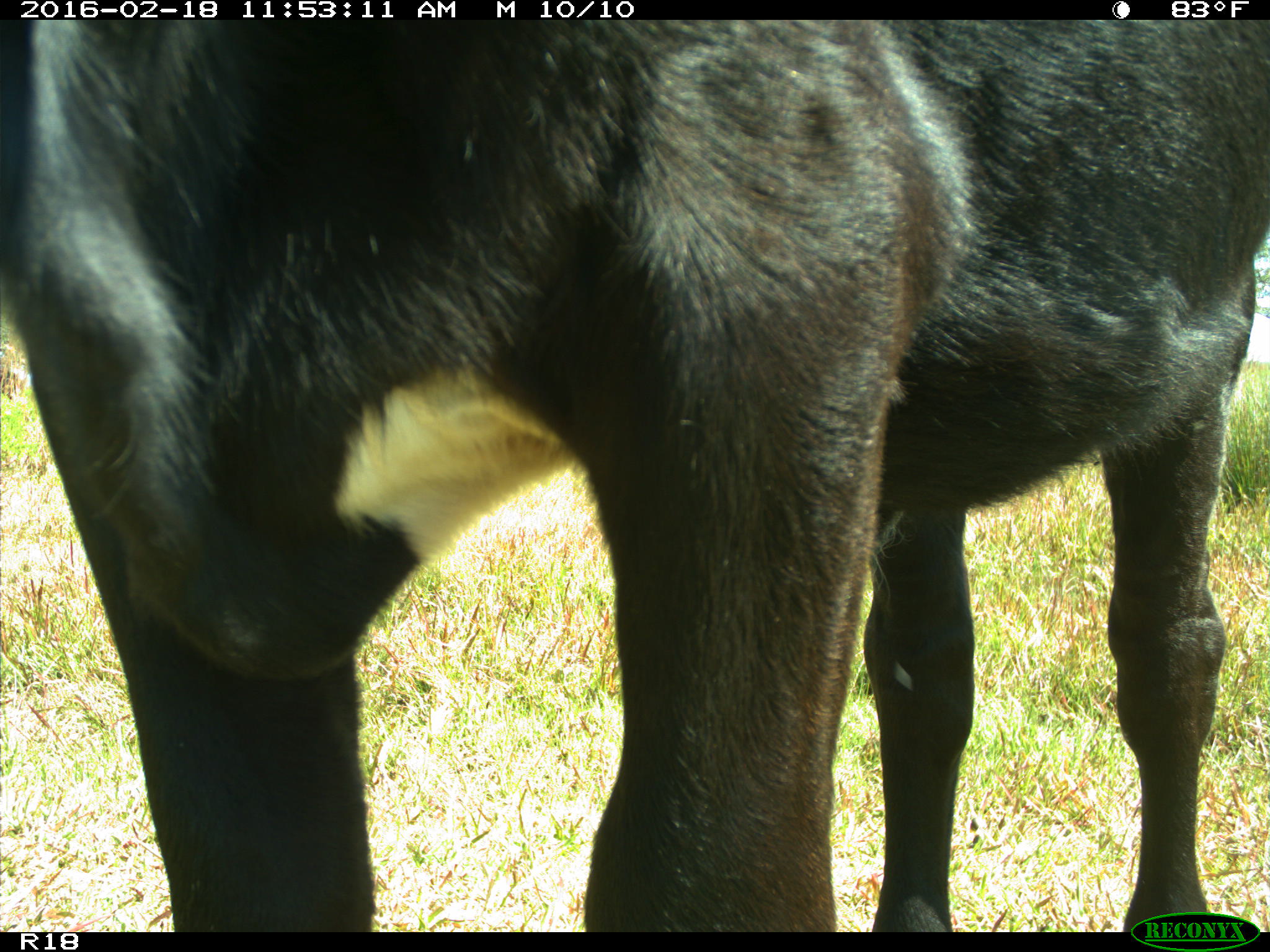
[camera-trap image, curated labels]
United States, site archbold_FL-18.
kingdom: Animalia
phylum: Chordata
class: Mammalia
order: Artiodactyla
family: Bovidae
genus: Bos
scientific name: Bos taurus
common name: domestic cow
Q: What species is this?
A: Bos taurus (domestic cow).